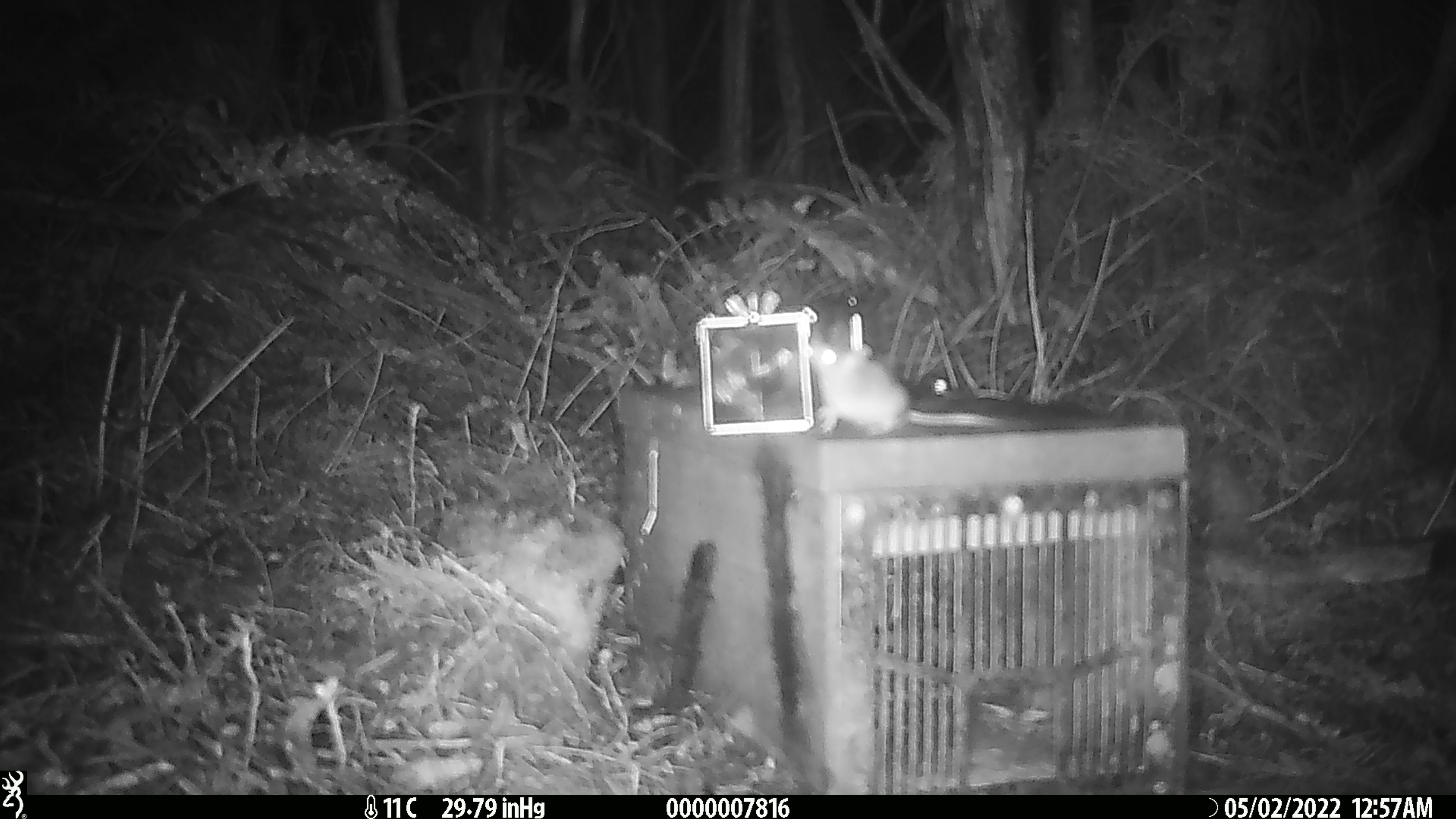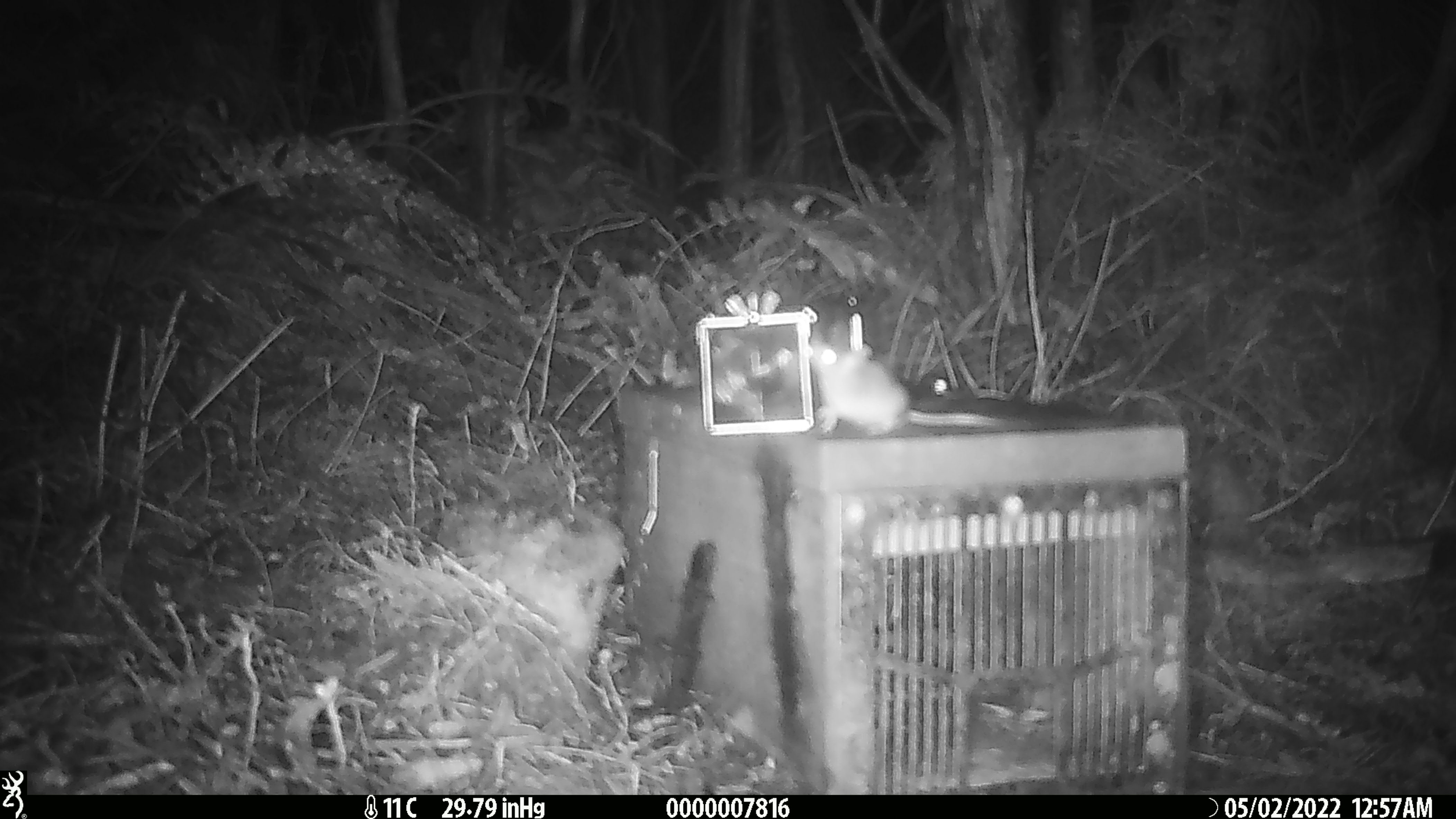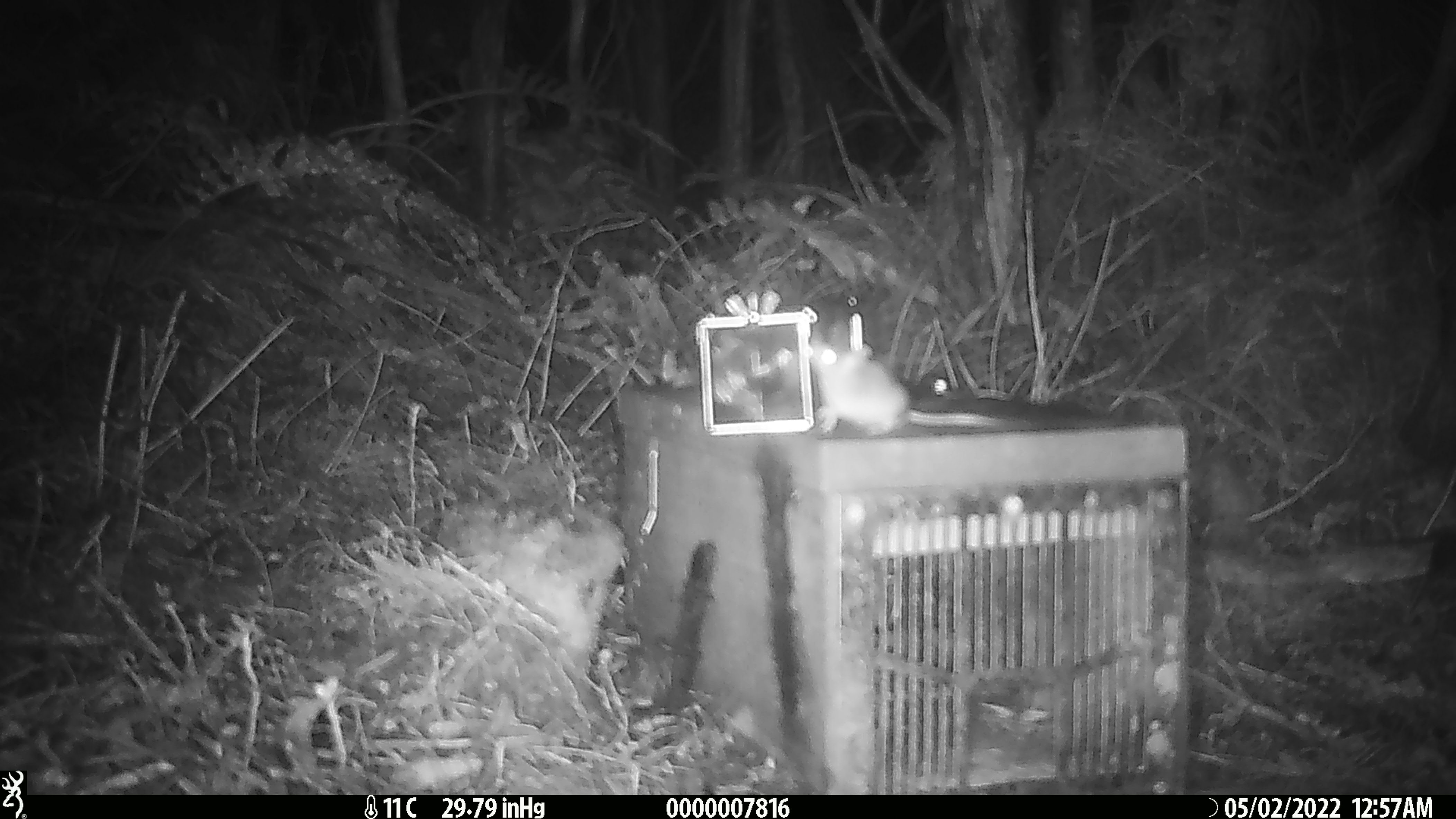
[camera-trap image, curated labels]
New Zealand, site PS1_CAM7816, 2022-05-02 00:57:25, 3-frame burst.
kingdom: Animalia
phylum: Chordata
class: Mammalia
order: Rodentia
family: Muridae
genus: Mus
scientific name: Mus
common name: mouse